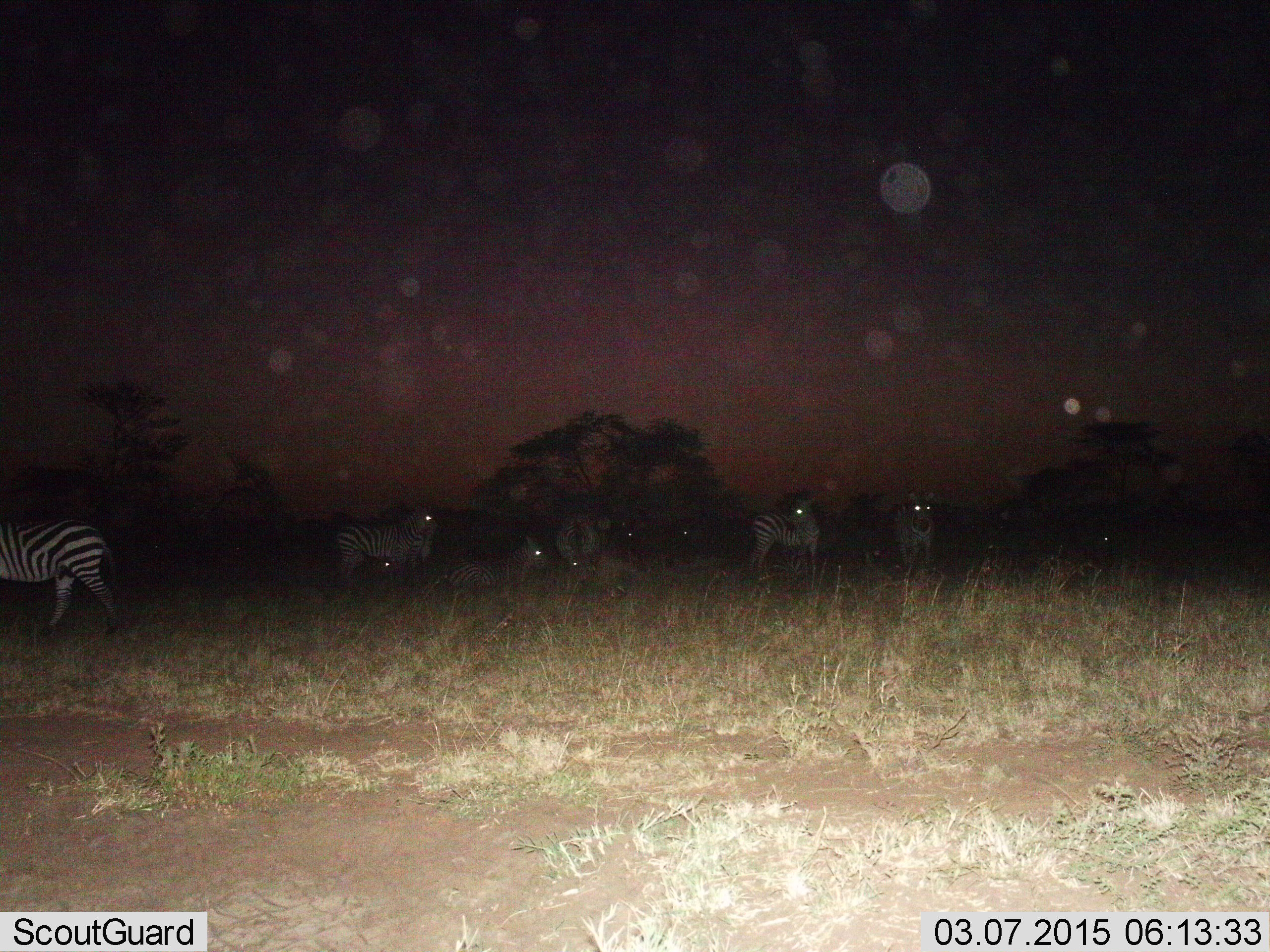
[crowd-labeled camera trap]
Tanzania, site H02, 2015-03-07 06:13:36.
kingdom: Animalia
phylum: Chordata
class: Mammalia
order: Perissodactyla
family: Equidae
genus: Equus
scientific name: Equus quagga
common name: plains zebra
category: zebra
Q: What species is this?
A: Zebra (plains zebra) (Equus quagga).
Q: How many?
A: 6.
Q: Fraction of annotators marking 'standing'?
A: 90%.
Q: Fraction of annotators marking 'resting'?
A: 40%.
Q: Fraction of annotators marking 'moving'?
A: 40%.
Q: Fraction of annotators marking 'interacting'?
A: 0%.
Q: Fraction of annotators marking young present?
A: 10%.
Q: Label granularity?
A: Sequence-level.